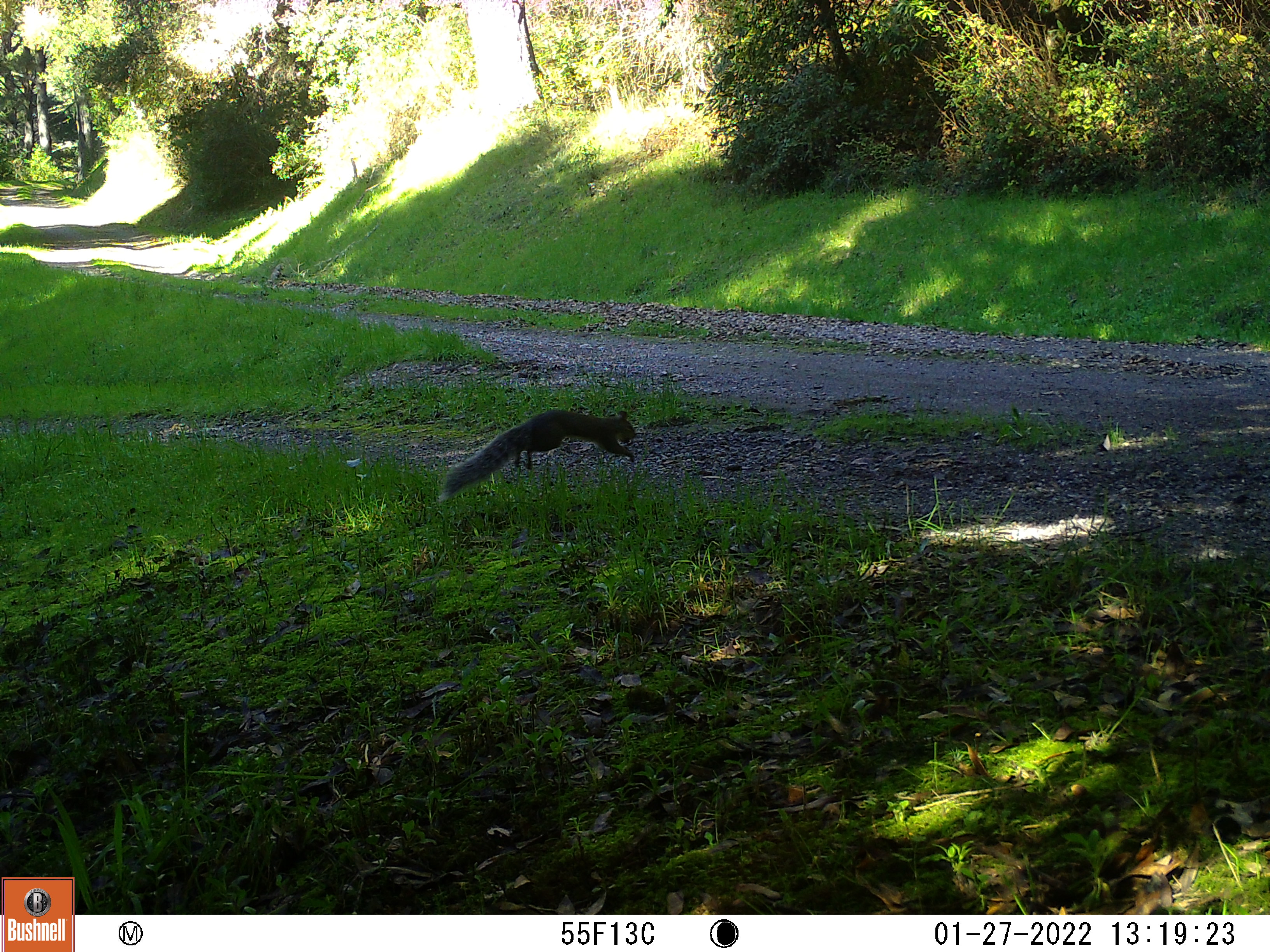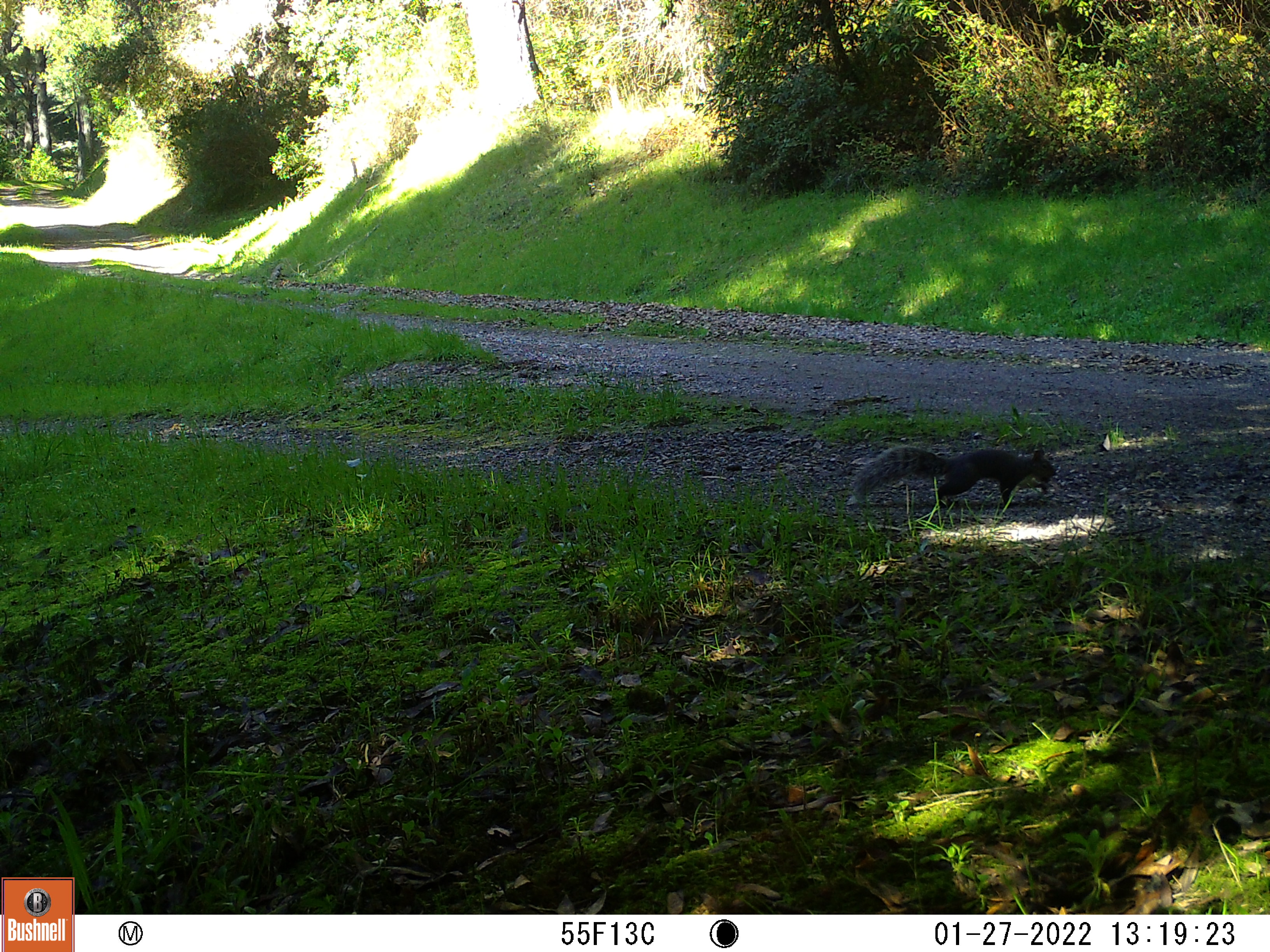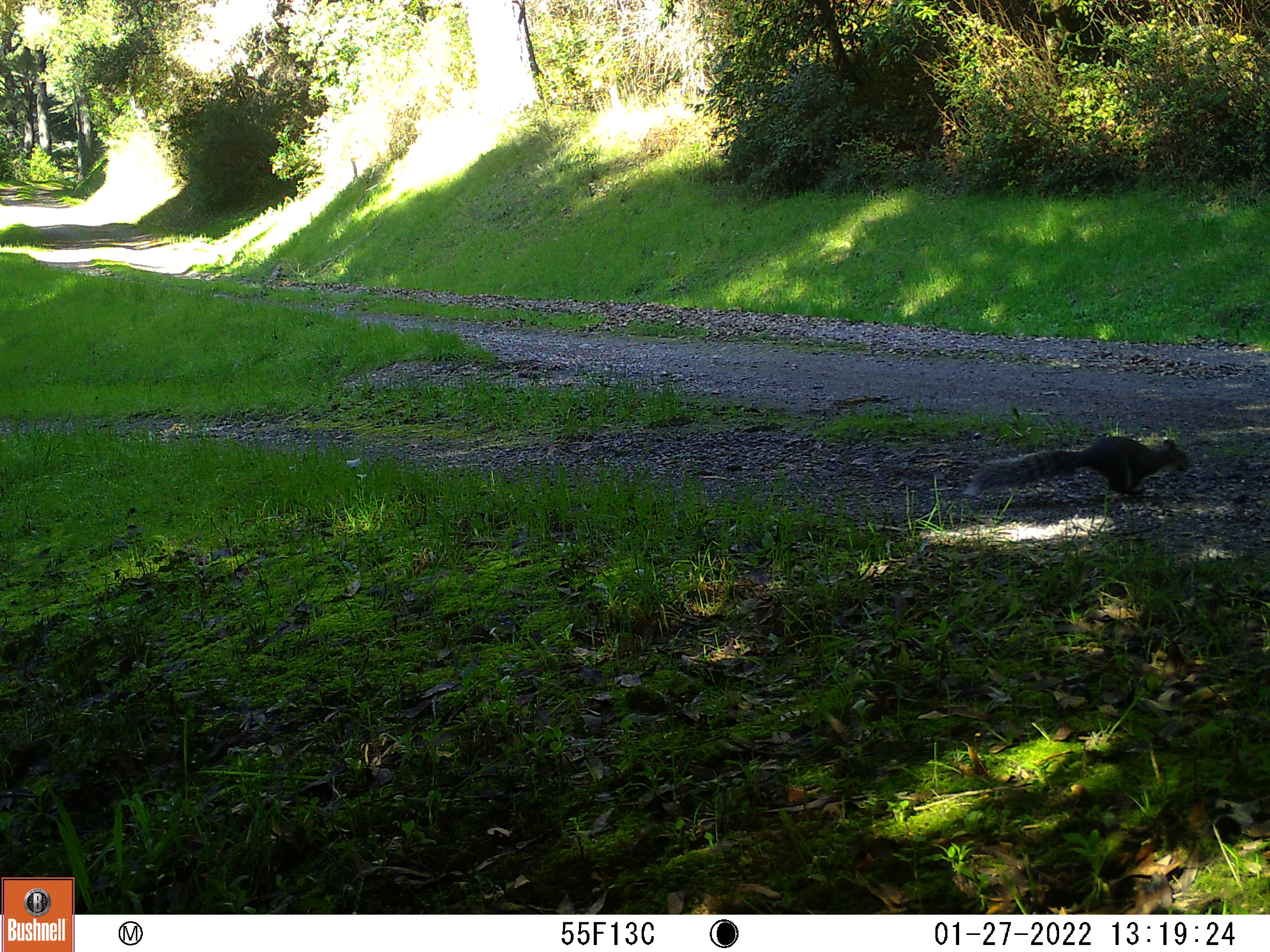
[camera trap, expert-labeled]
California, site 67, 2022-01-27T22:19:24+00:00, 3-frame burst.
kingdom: Animalia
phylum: Chordata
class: Mammalia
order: Rodentia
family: Sciuridae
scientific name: Sciuridae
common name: squirrel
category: unknown squirrel